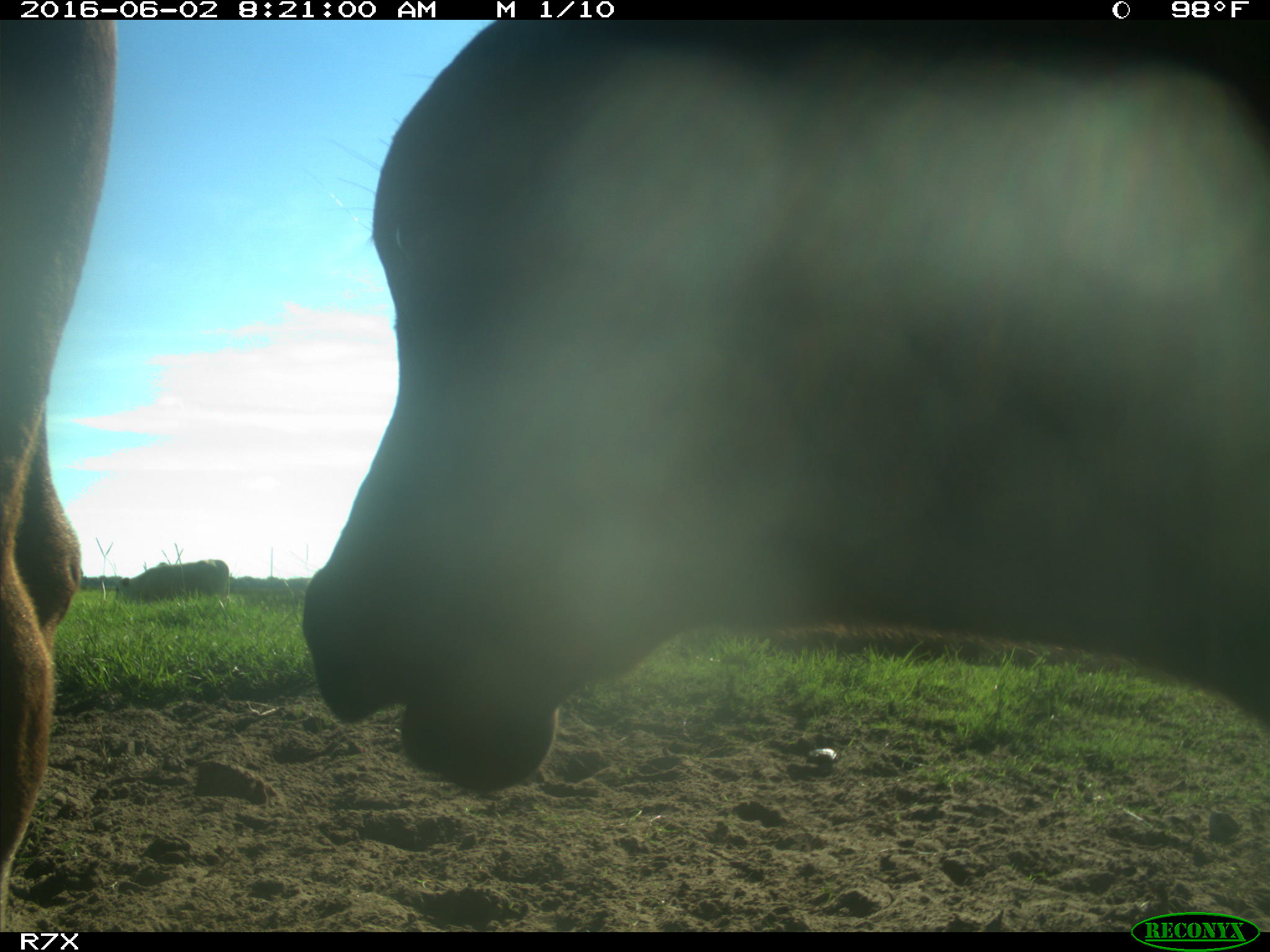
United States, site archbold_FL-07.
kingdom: Animalia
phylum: Chordata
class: Mammalia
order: Artiodactyla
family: Bovidae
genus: Bos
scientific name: Bos taurus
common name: domestic cow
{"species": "Bos taurus (domestic cow)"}